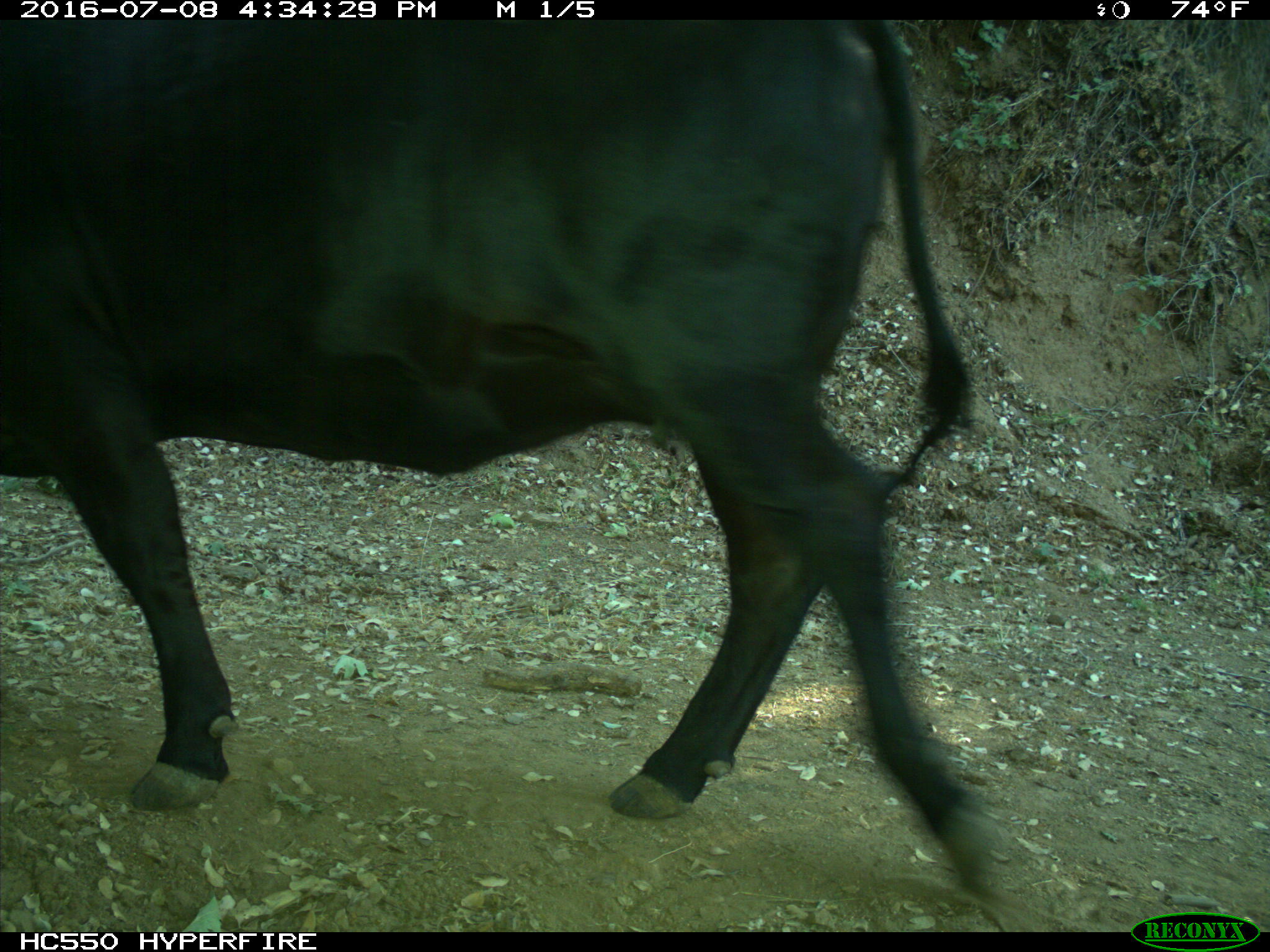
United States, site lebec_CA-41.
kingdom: Animalia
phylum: Chordata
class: Mammalia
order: Artiodactyla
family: Bovidae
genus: Bos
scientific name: Bos taurus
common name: domestic cow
Bos taurus (domestic cow).